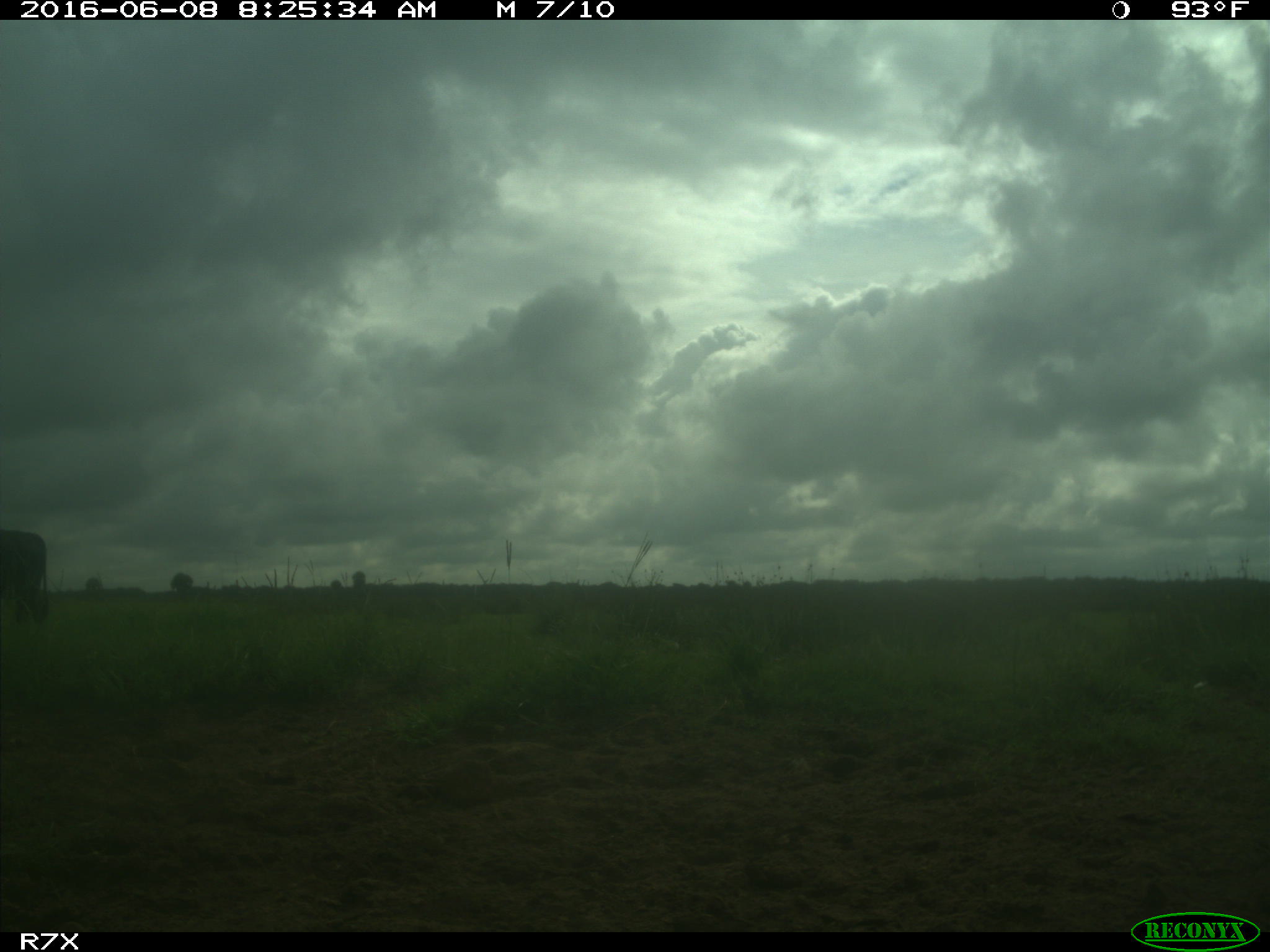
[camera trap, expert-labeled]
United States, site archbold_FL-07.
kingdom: Animalia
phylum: Chordata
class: Mammalia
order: Artiodactyla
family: Bovidae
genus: Bos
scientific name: Bos taurus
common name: domestic cow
Bos taurus (domestic cow).